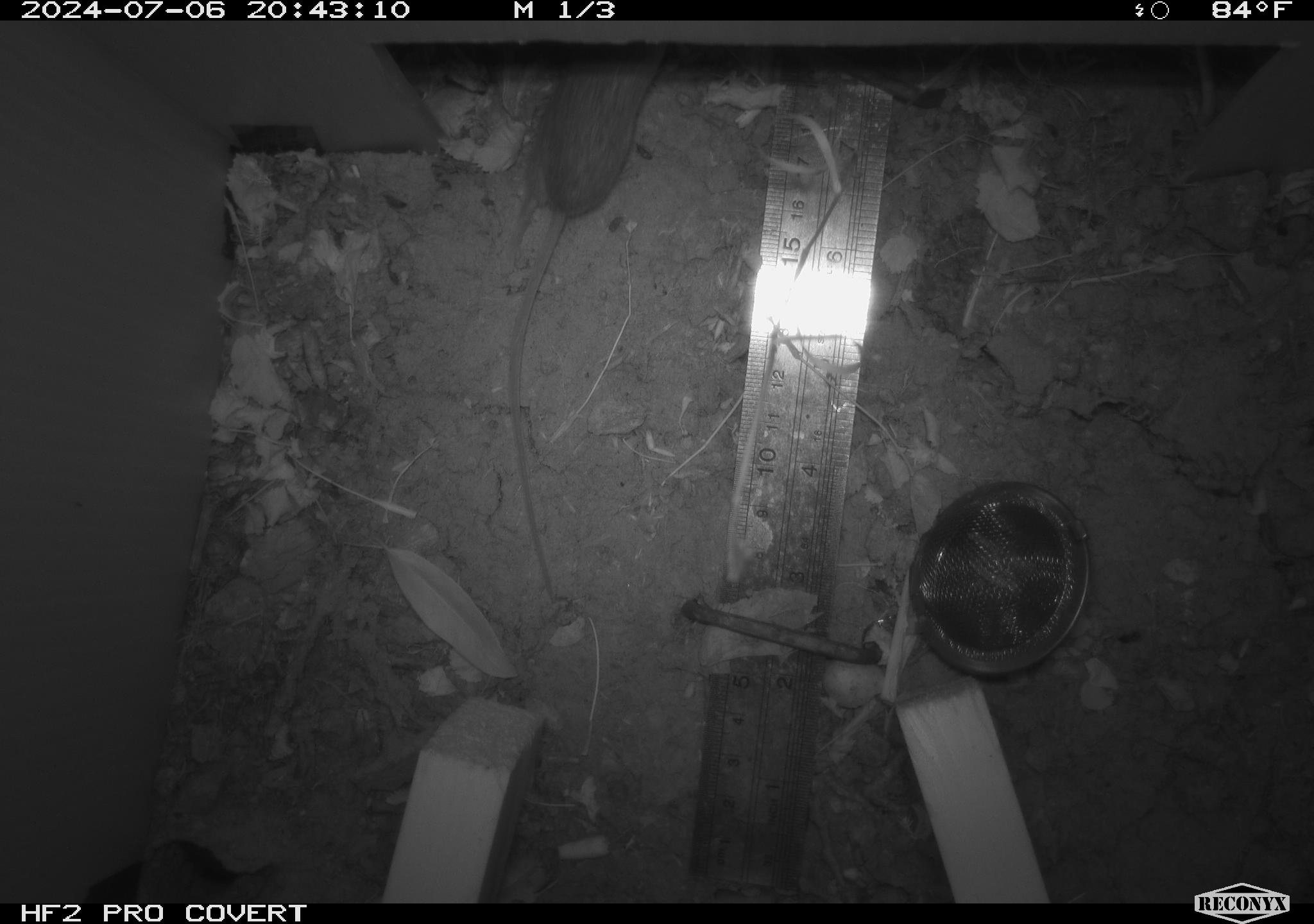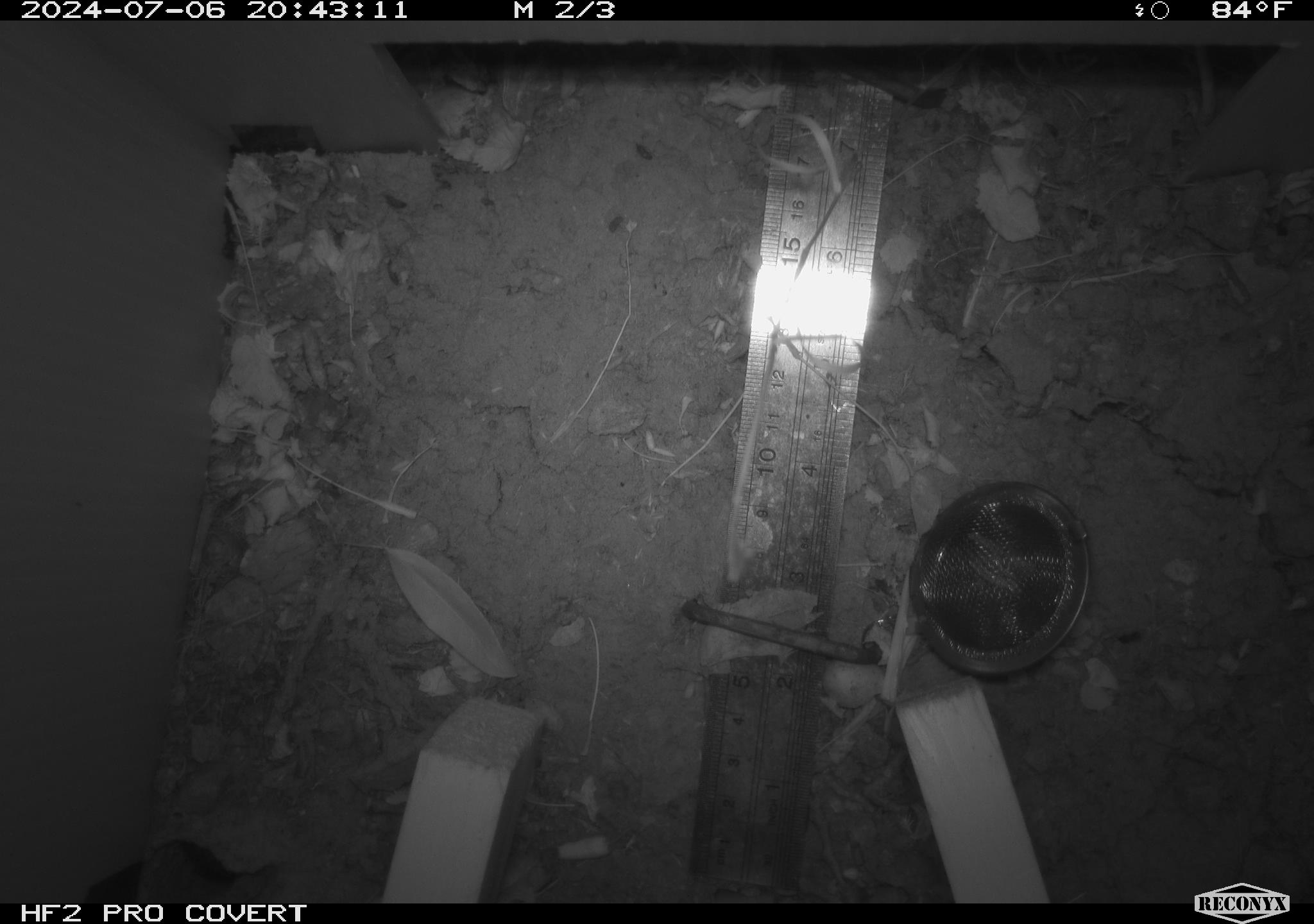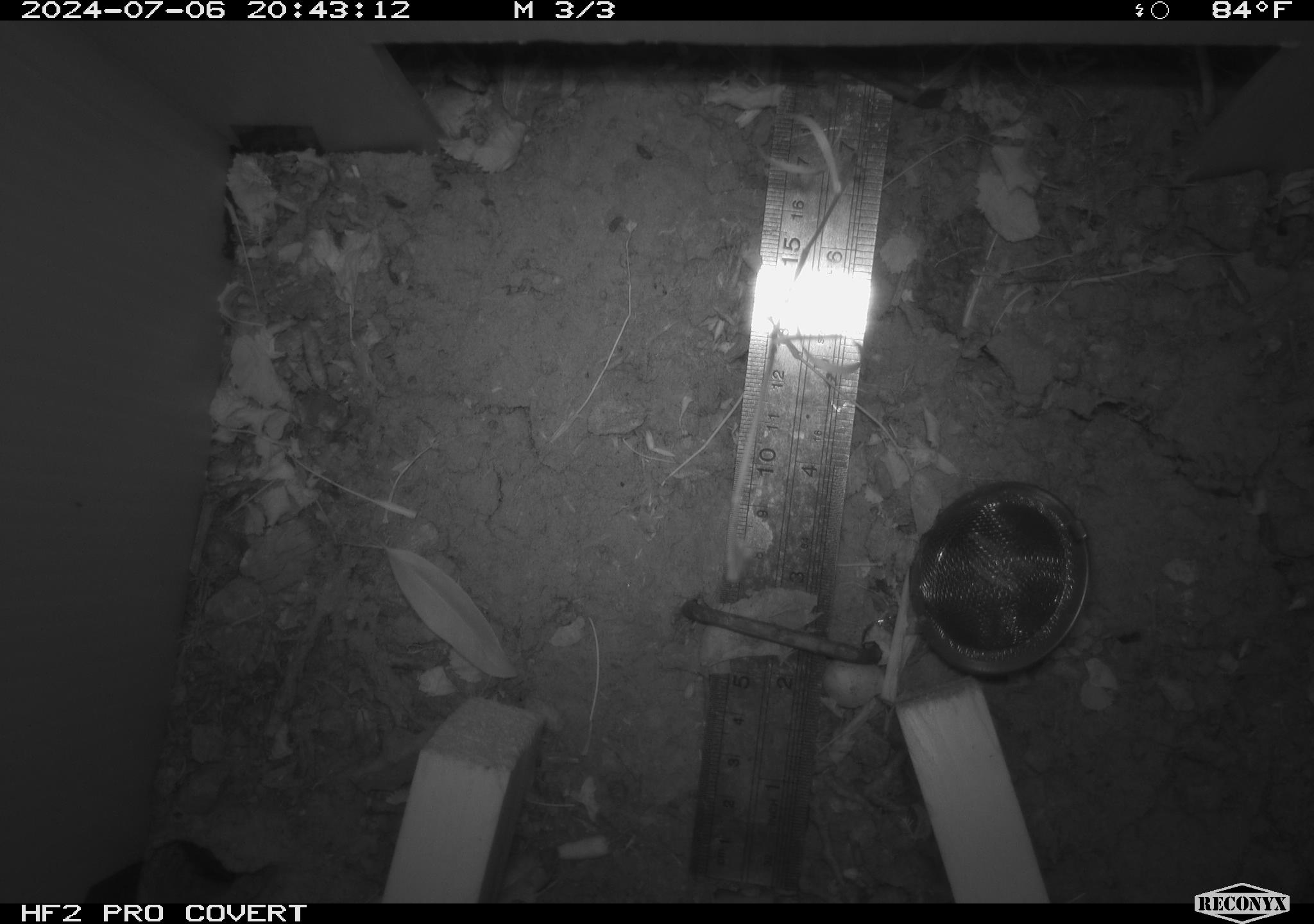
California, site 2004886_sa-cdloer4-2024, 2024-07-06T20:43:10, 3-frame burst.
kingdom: Animalia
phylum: Chordata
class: Mammalia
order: Rodentia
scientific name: Rodentia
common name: rodent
Rodent (Rodentia).